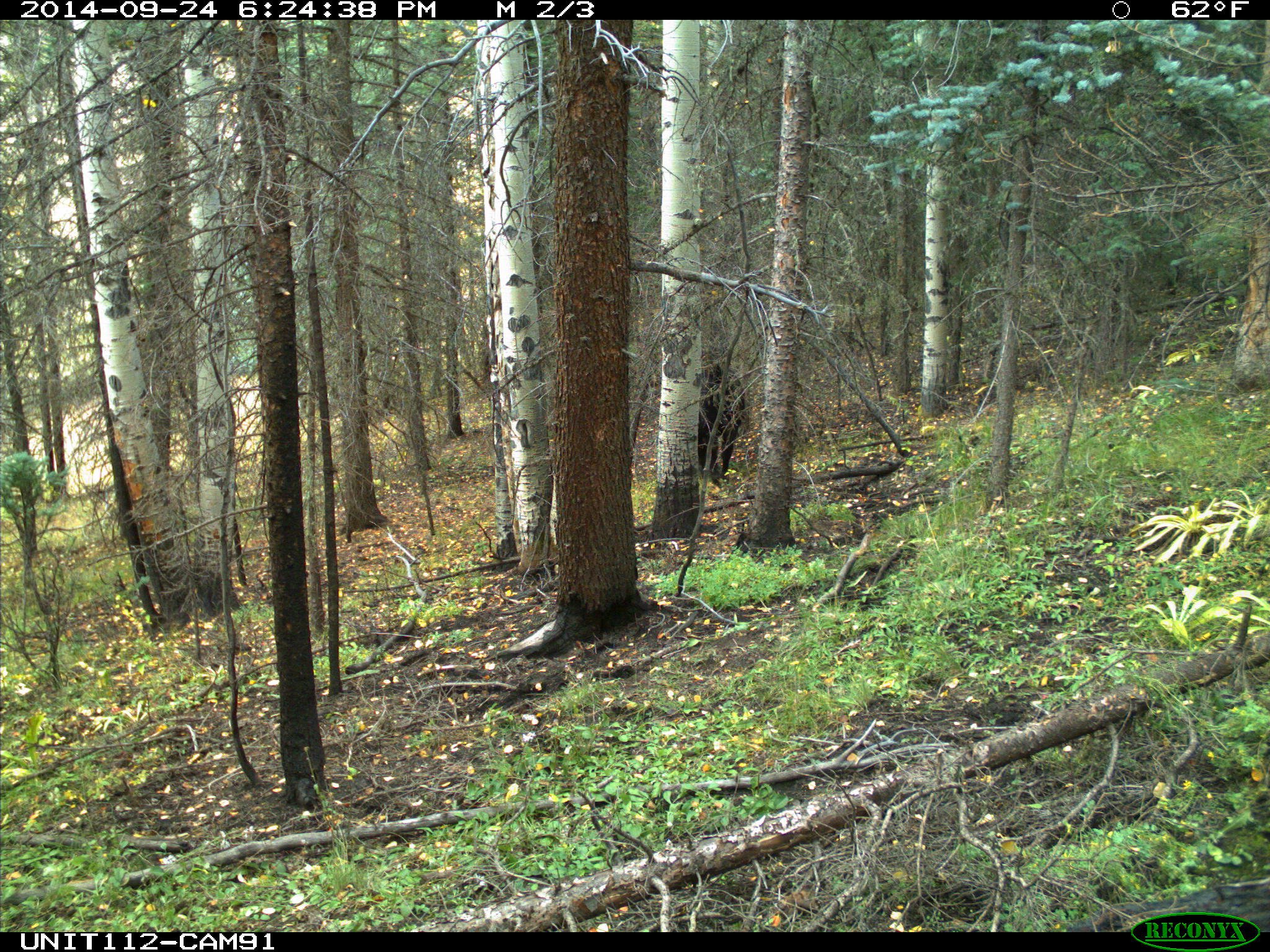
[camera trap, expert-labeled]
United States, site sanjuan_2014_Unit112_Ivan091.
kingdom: Animalia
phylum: Chordata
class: Mammalia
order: Artiodactyla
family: Bovidae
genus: Bos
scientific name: Bos taurus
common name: domestic cow